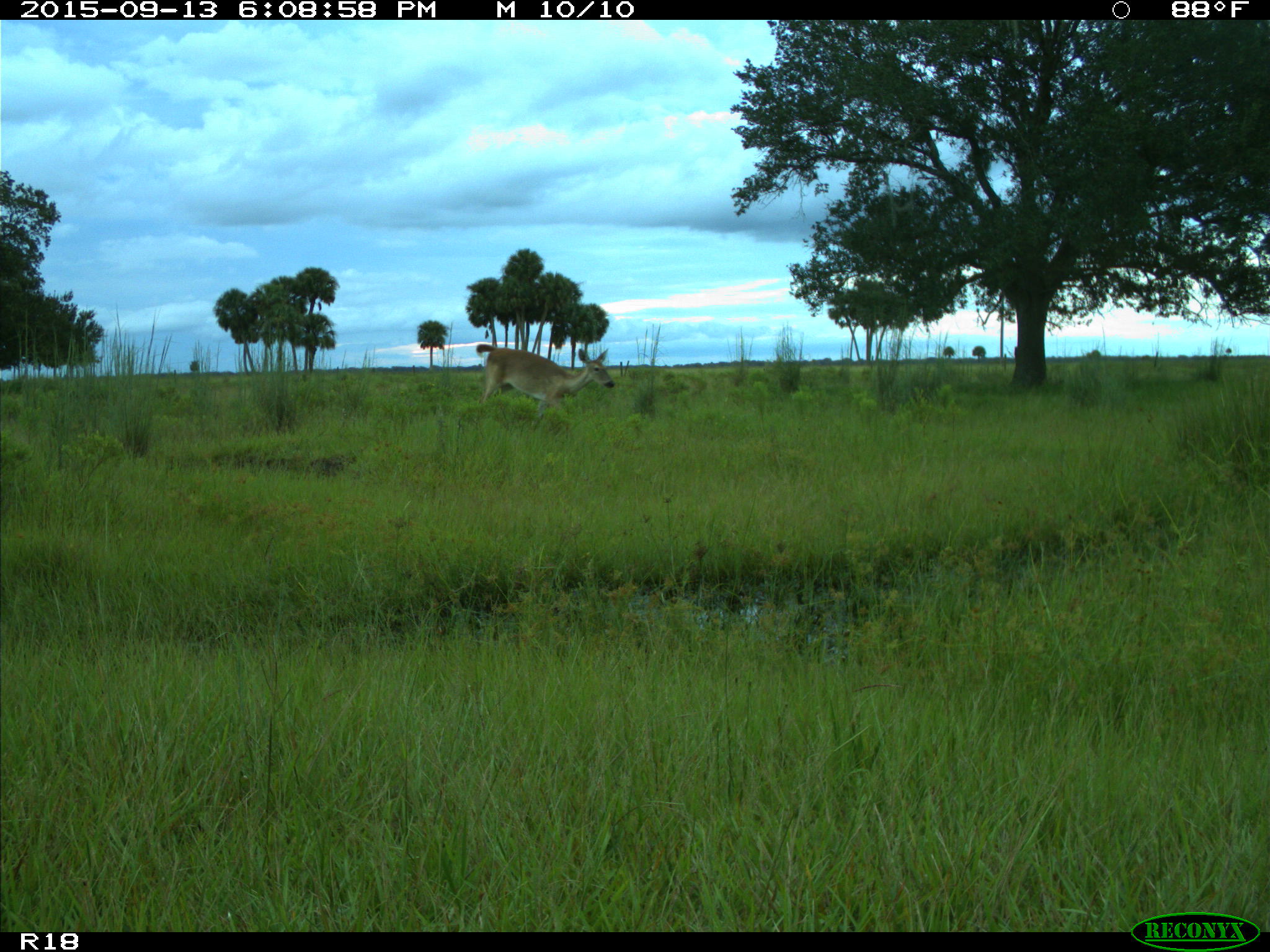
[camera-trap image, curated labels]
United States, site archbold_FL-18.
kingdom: Animalia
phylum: Chordata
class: Mammalia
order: Artiodactyla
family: Cervidae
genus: Odocoileus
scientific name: Odocoileus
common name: deer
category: unidentified deer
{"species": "unidentified deer (deer) (Odocoileus)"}